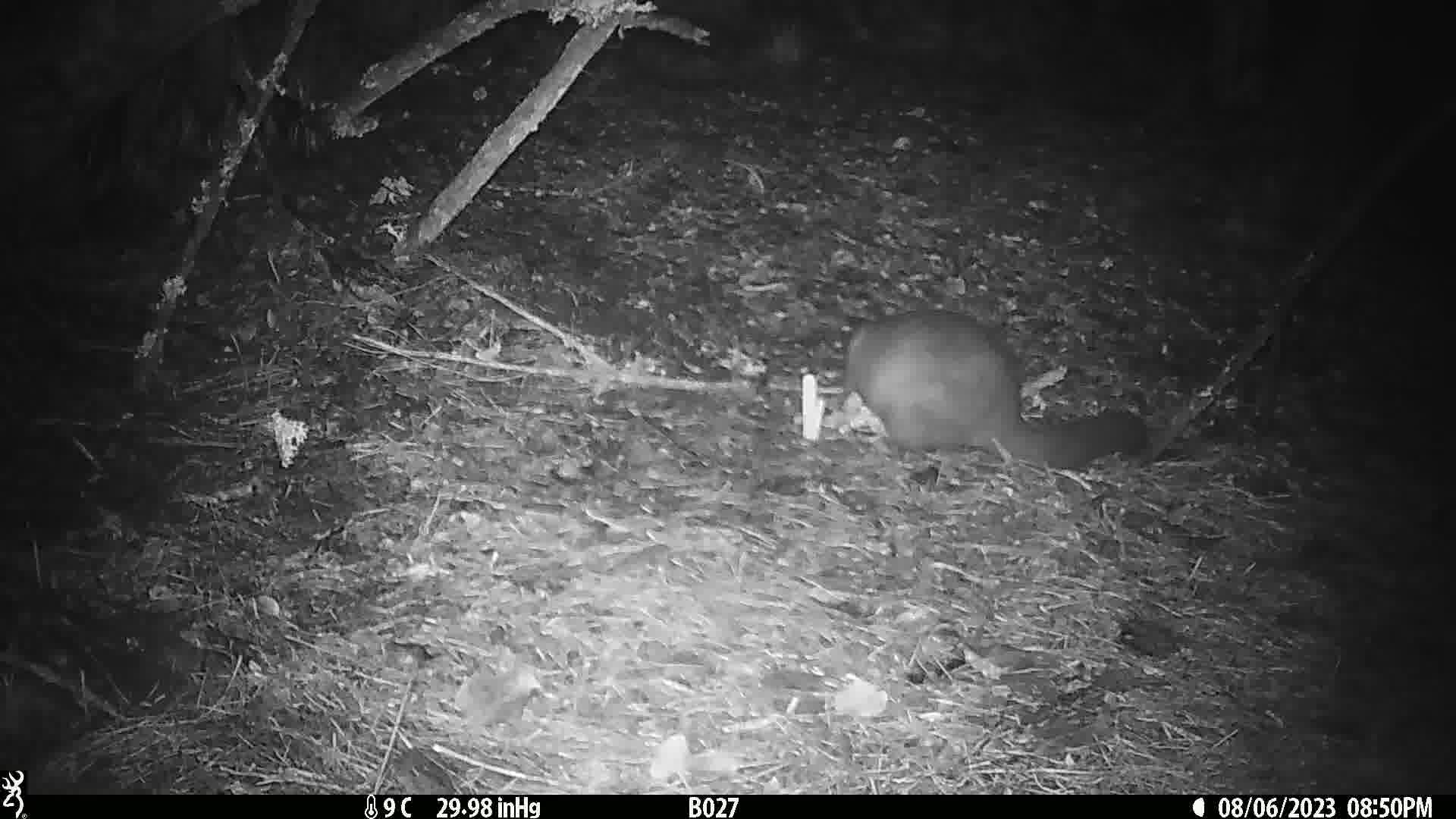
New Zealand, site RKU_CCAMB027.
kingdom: Animalia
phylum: Chordata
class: Mammalia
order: Diprotodontia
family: Phalangeridae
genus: Trichosurus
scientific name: Trichosurus vulpecula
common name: common brushtail possum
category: possum